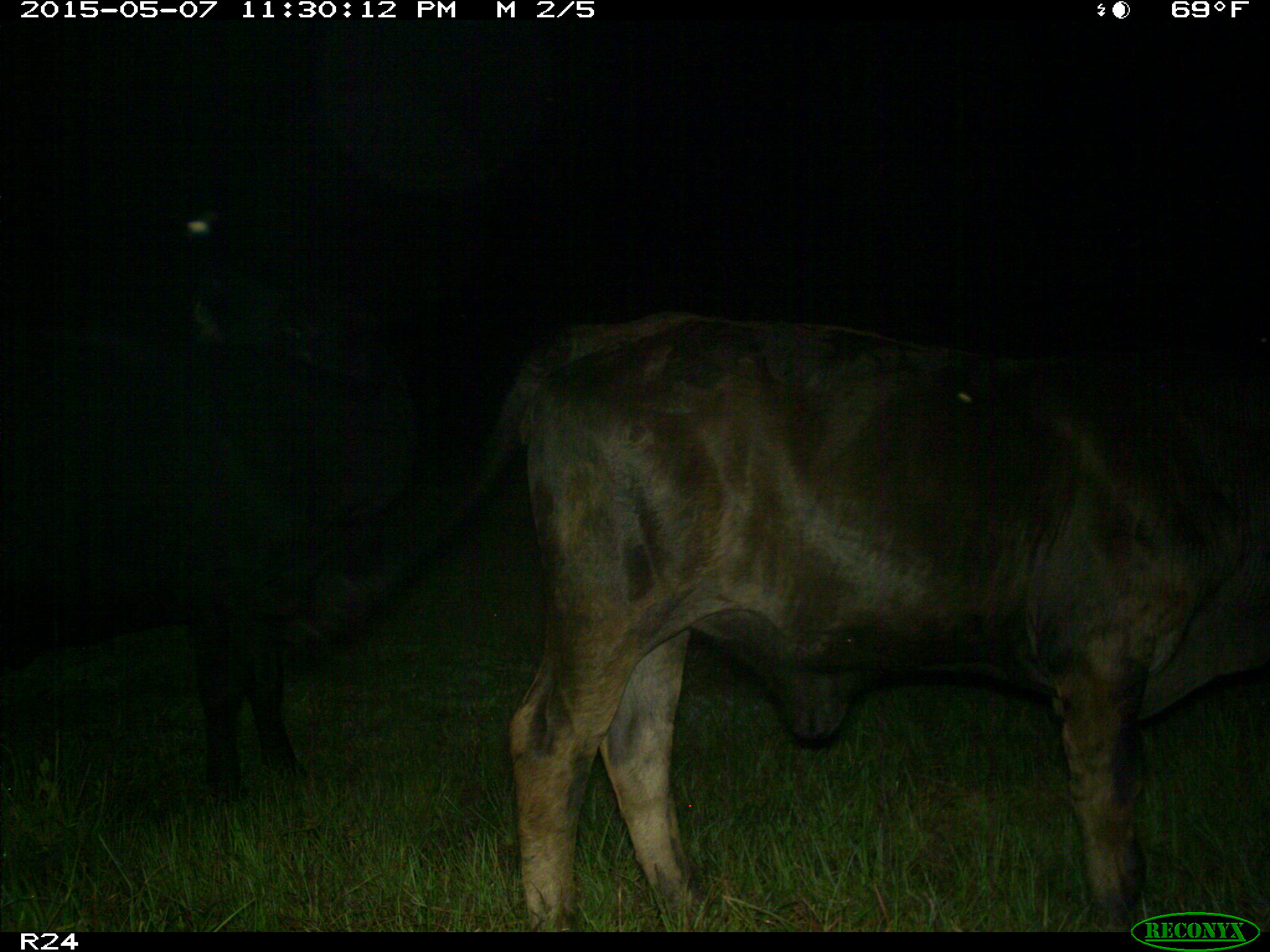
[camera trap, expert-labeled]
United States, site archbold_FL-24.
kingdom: Animalia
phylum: Chordata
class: Mammalia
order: Artiodactyla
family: Bovidae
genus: Bos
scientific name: Bos taurus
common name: domestic cow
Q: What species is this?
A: Bos taurus (domestic cow).